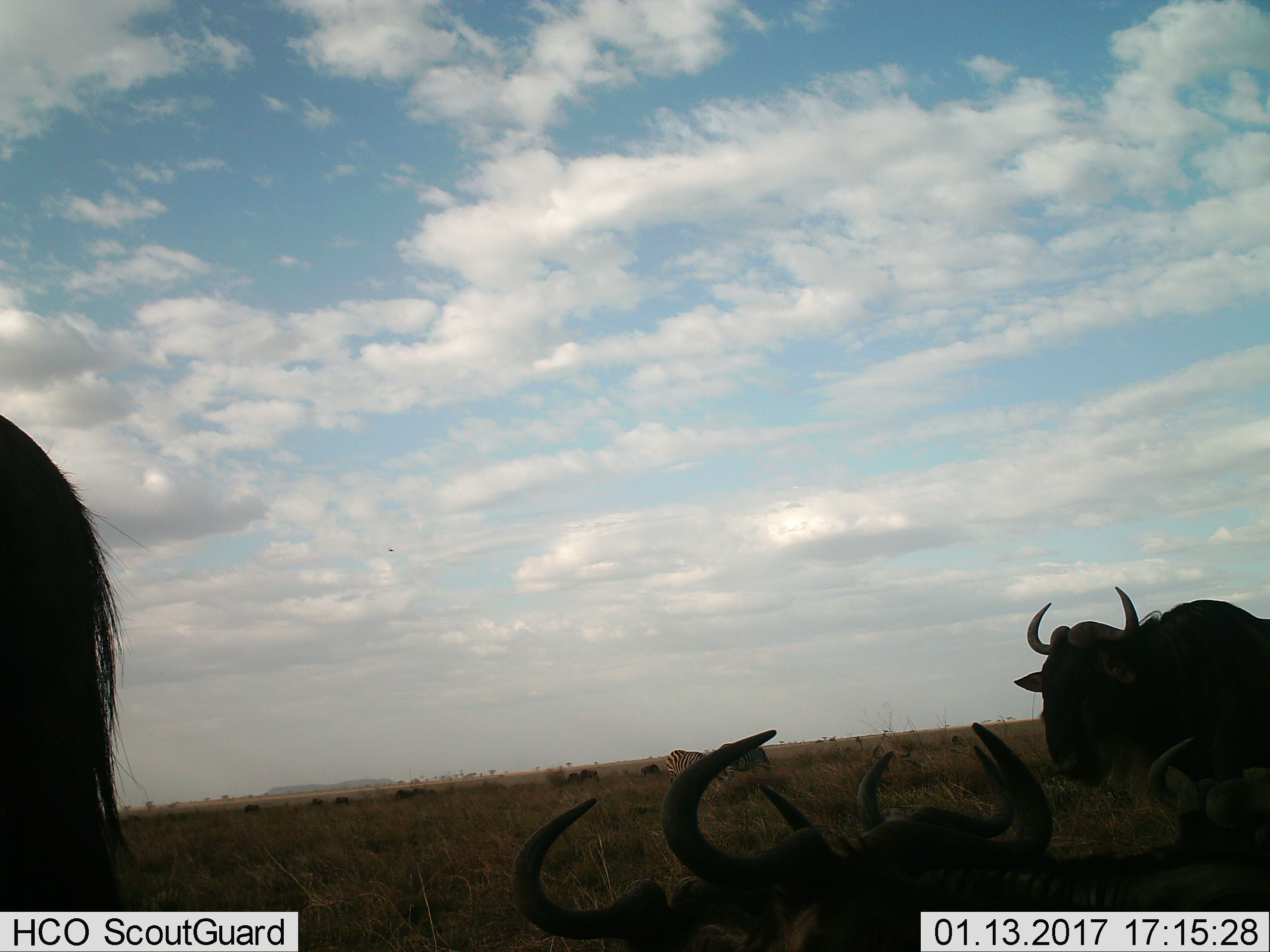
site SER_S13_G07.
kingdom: Animalia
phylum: Chordata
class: Mammalia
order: Artiodactyla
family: Bovidae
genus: Connochaetes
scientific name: Connochaetes taurinus taurinus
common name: blue wildebeest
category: wildebeestblue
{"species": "wildebeestblue (blue wildebeest) (Connochaetes taurinus taurinus)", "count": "6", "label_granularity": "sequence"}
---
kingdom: Animalia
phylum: Chordata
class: Mammalia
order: Perissodactyla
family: Equidae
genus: Equus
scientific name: Equus quagga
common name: plains zebra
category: zebraplains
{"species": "zebraplains (plains zebra) (Equus quagga)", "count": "2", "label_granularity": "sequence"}